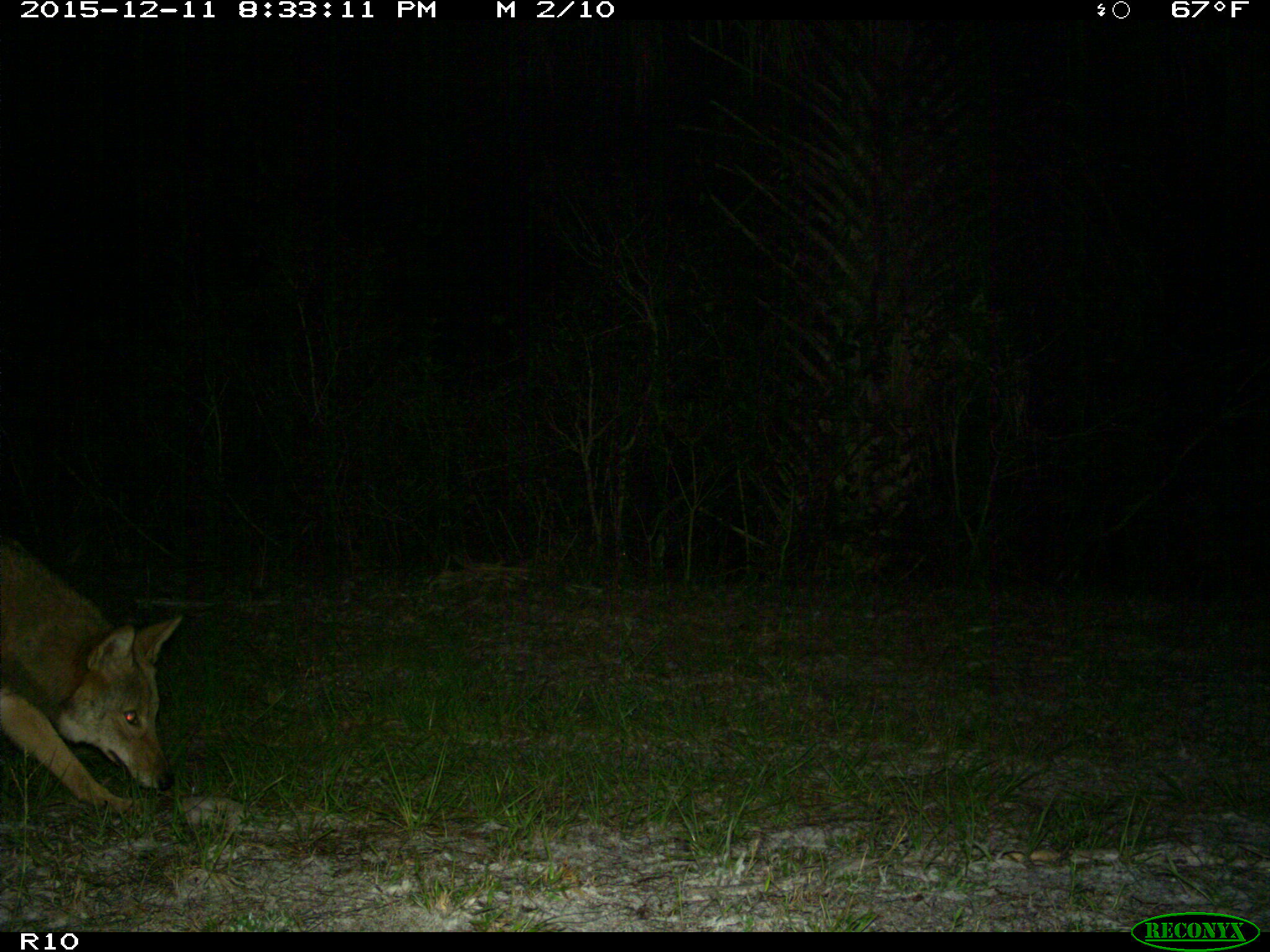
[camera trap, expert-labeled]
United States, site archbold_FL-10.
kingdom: Animalia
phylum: Chordata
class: Mammalia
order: Carnivora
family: Canidae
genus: Canis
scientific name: Canis latrans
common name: coyote